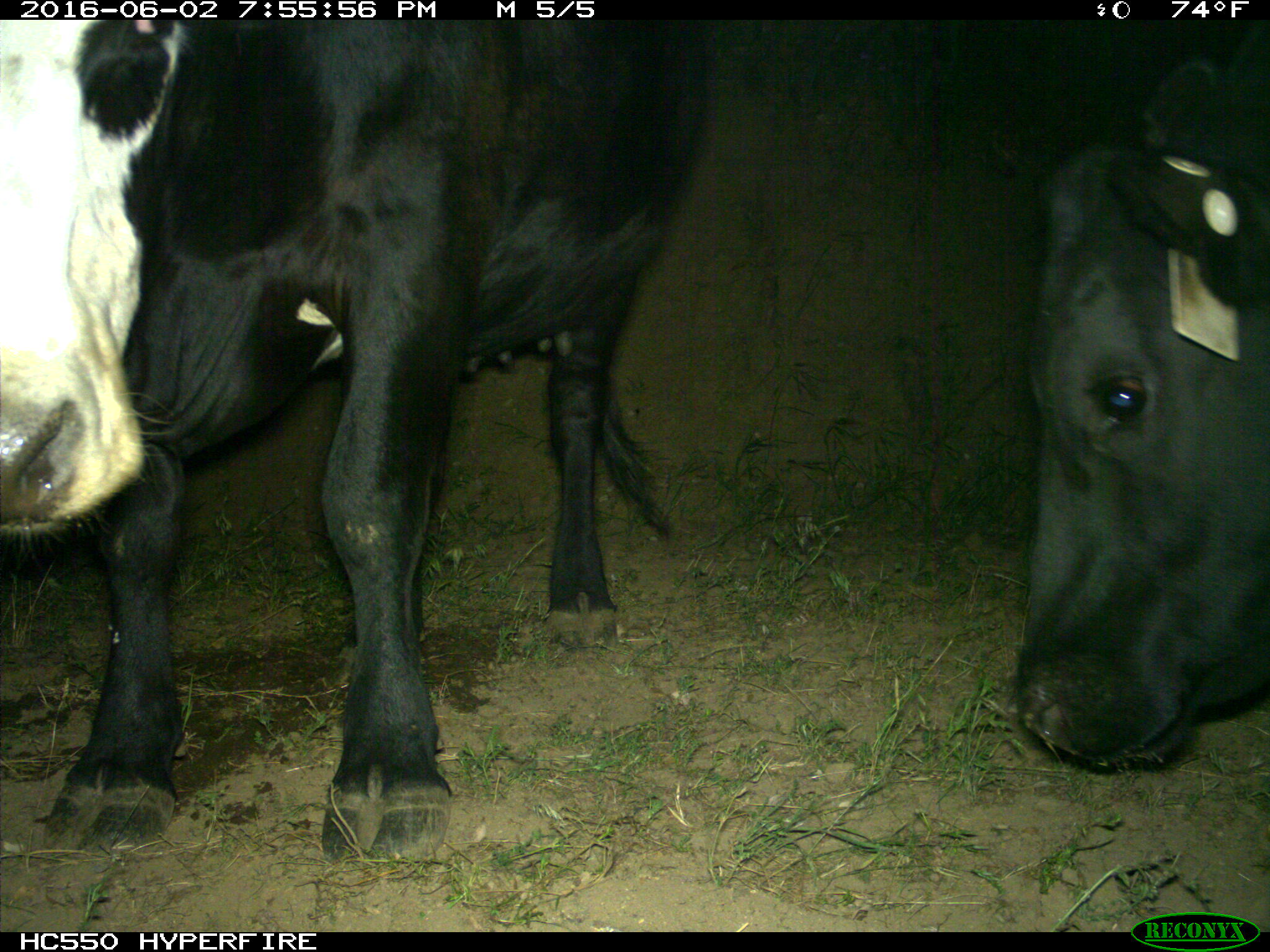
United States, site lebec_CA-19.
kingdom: Animalia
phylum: Chordata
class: Mammalia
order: Artiodactyla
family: Bovidae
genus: Bos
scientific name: Bos taurus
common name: domestic cow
Bos taurus (domestic cow).